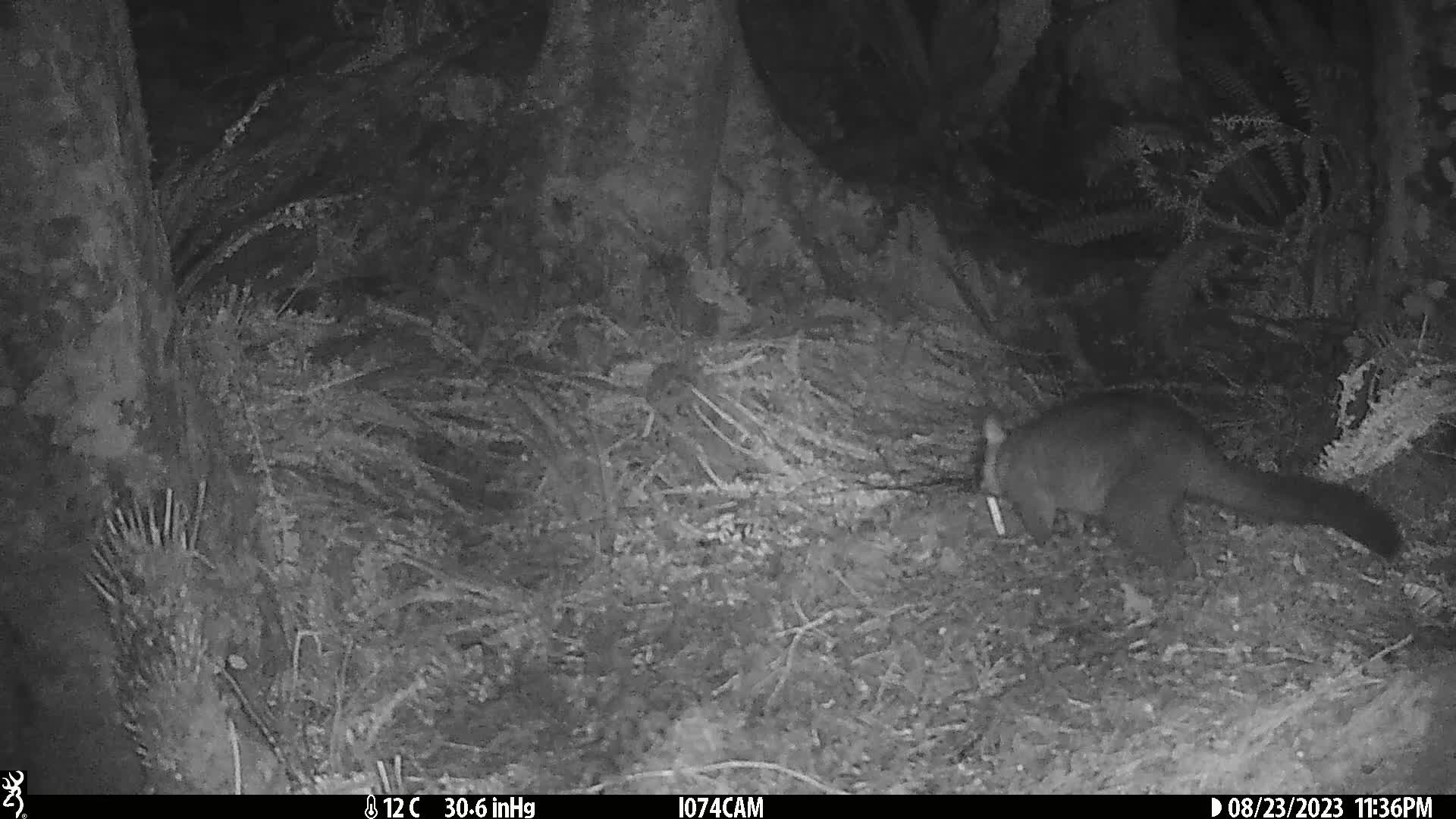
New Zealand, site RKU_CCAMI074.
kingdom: Animalia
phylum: Chordata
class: Mammalia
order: Diprotodontia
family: Phalangeridae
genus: Trichosurus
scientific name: Trichosurus vulpecula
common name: common brushtail possum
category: possum